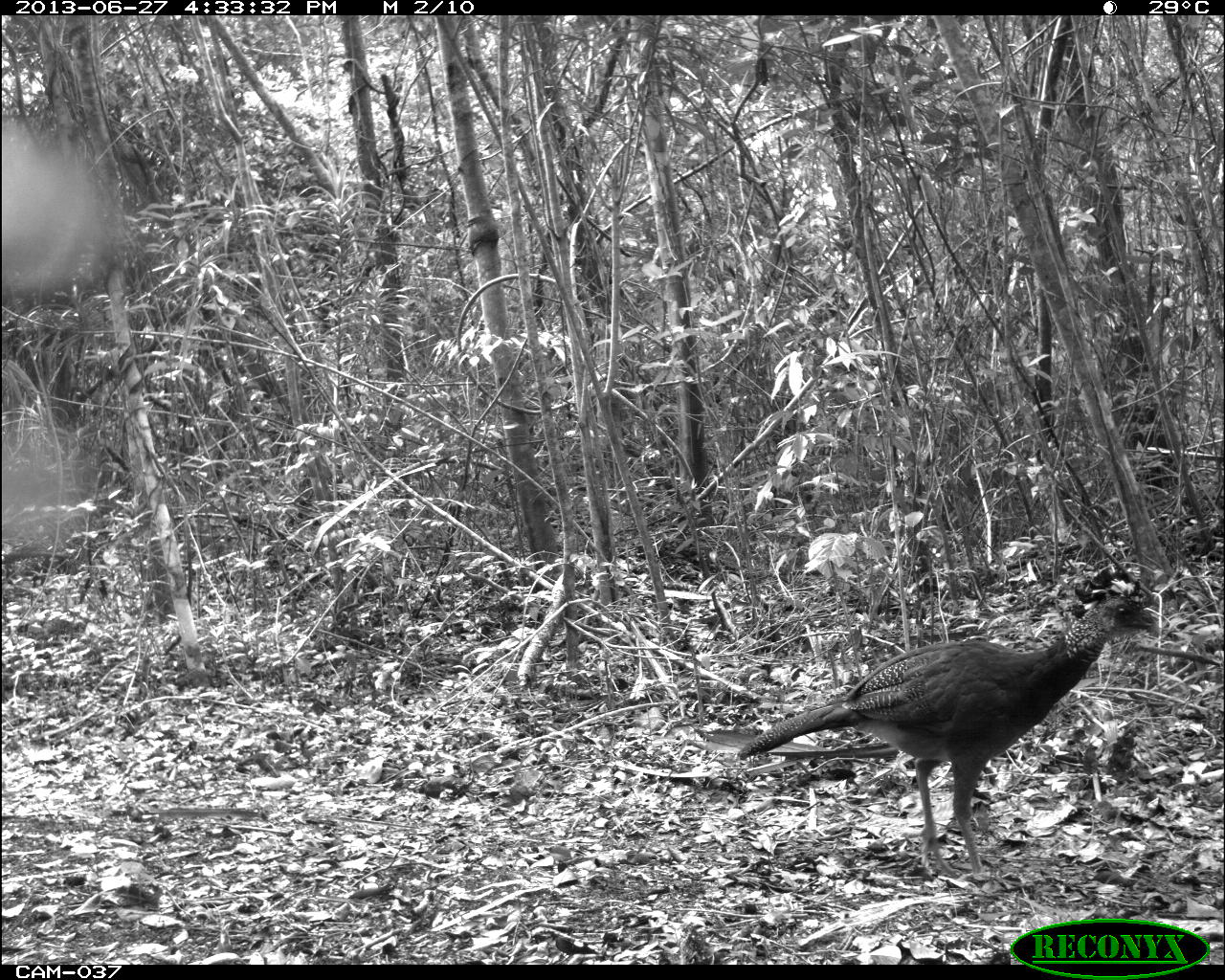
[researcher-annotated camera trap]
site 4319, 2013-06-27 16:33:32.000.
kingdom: Animalia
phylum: Chordata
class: Aves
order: Galliformes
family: Cracidae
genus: Crax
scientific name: Crax rubra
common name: great curassow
Crax rubra (great curassow), count 1, sex female.